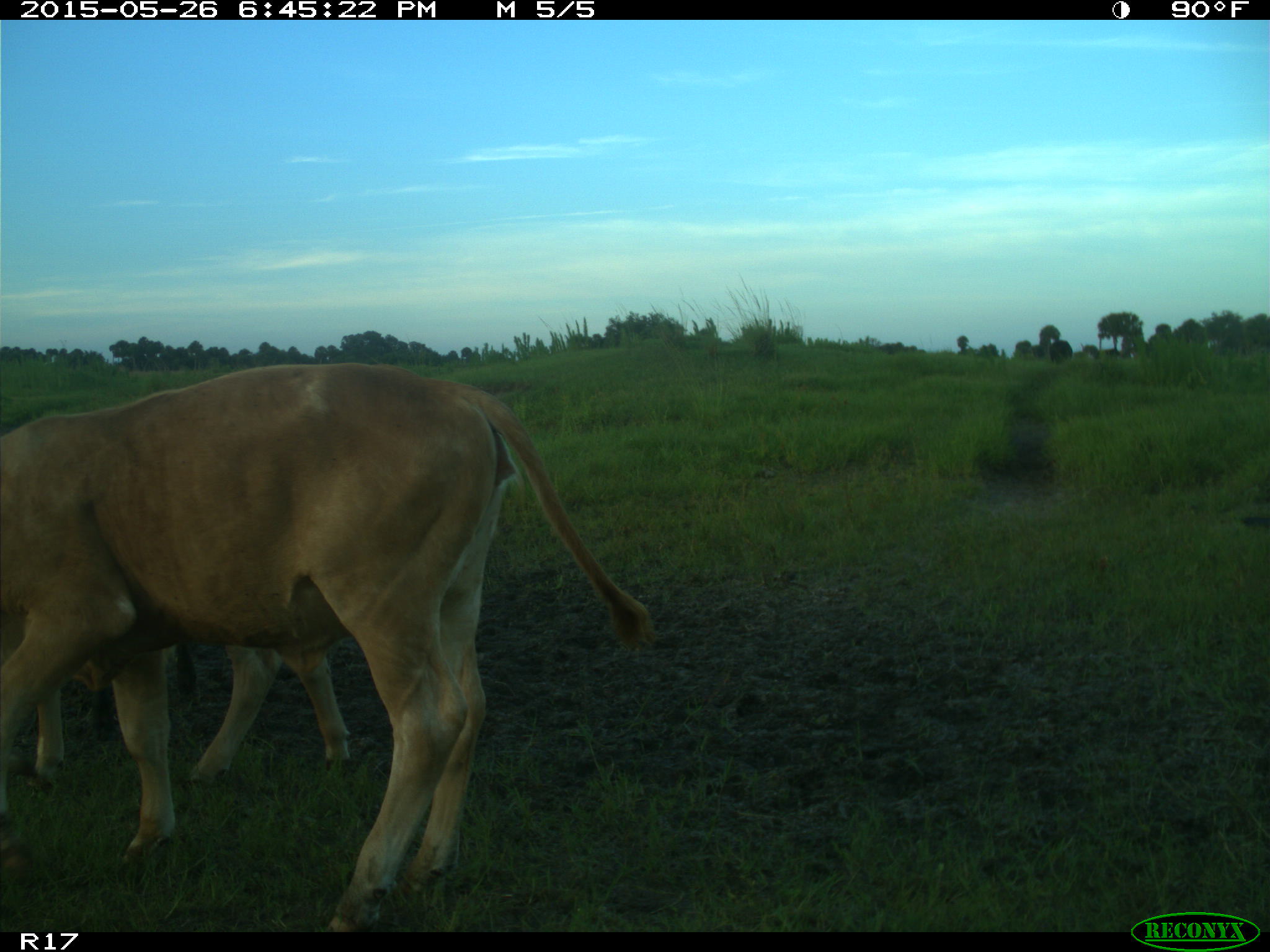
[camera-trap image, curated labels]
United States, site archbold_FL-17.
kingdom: Animalia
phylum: Chordata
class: Mammalia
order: Artiodactyla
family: Bovidae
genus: Bos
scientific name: Bos taurus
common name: domestic cow